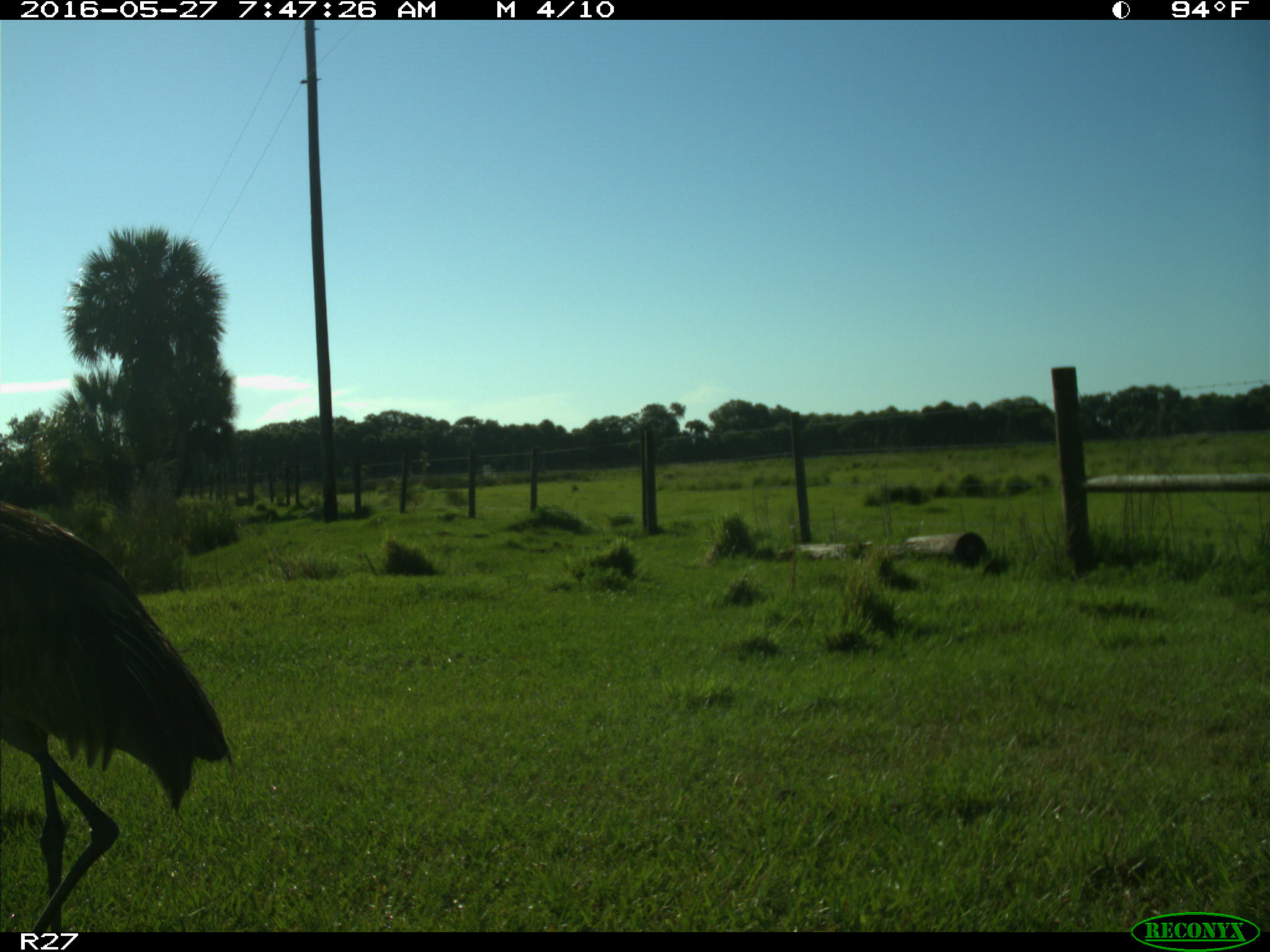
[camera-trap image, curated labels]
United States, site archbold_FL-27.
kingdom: Animalia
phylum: Chordata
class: Aves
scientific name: Aves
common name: birds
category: unidentified bird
Unidentified bird (birds) (Aves).